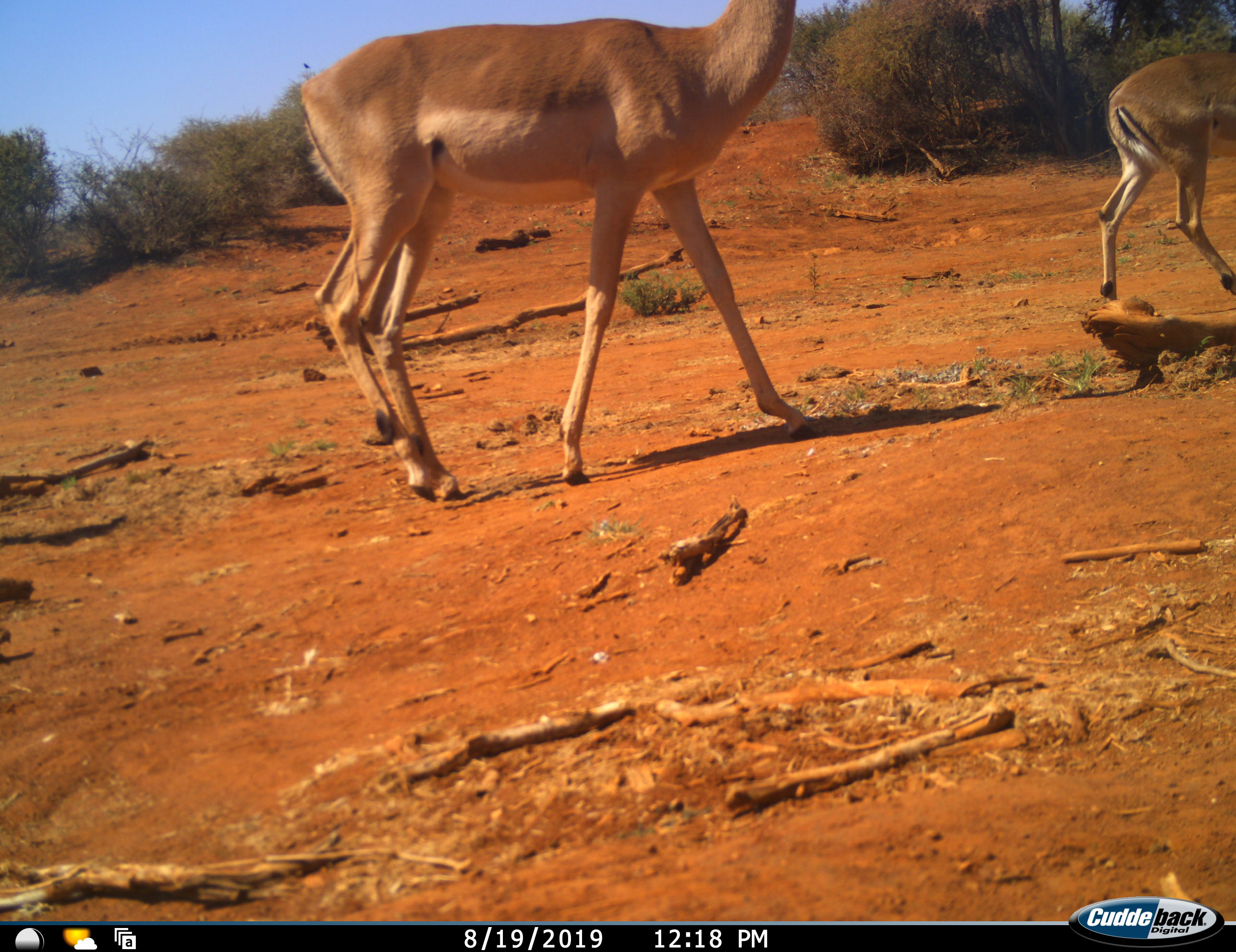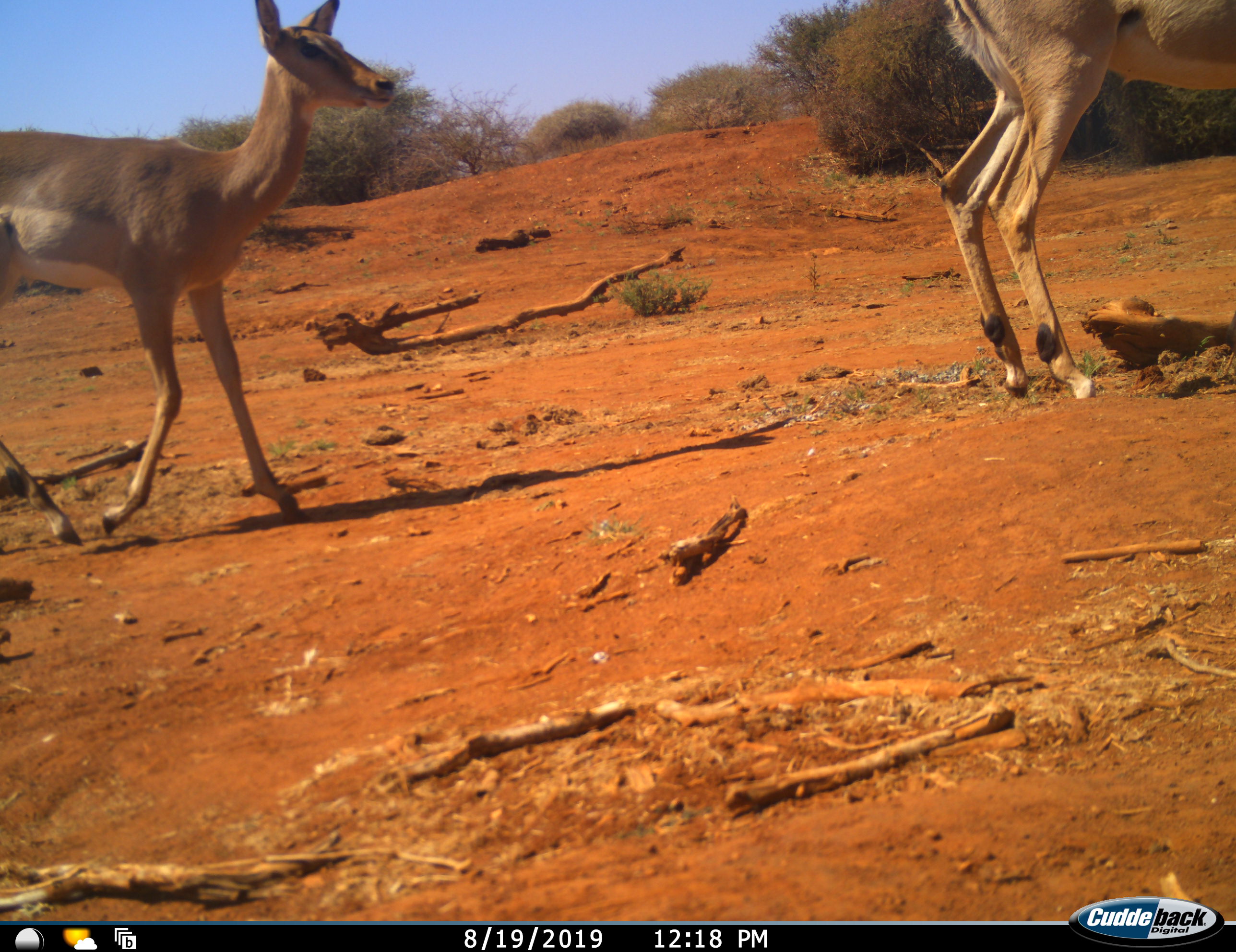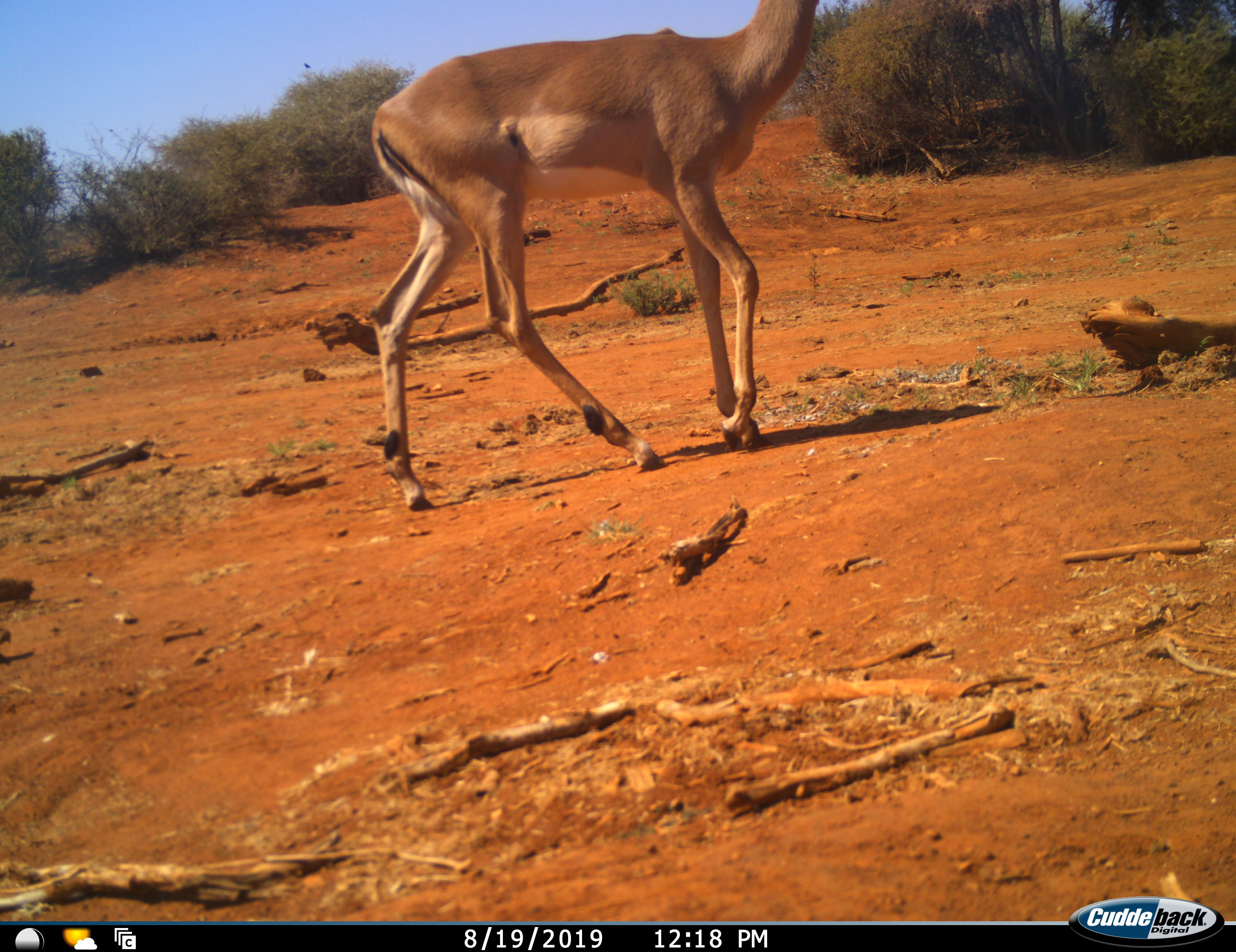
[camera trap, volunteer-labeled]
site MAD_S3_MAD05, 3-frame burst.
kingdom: Animalia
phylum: Chordata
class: Mammalia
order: Artiodactyla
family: Bovidae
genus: Aepyceros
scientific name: Aepyceros melampus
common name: impala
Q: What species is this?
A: Impala (Aepyceros melampus).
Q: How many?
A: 2.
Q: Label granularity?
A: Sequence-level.